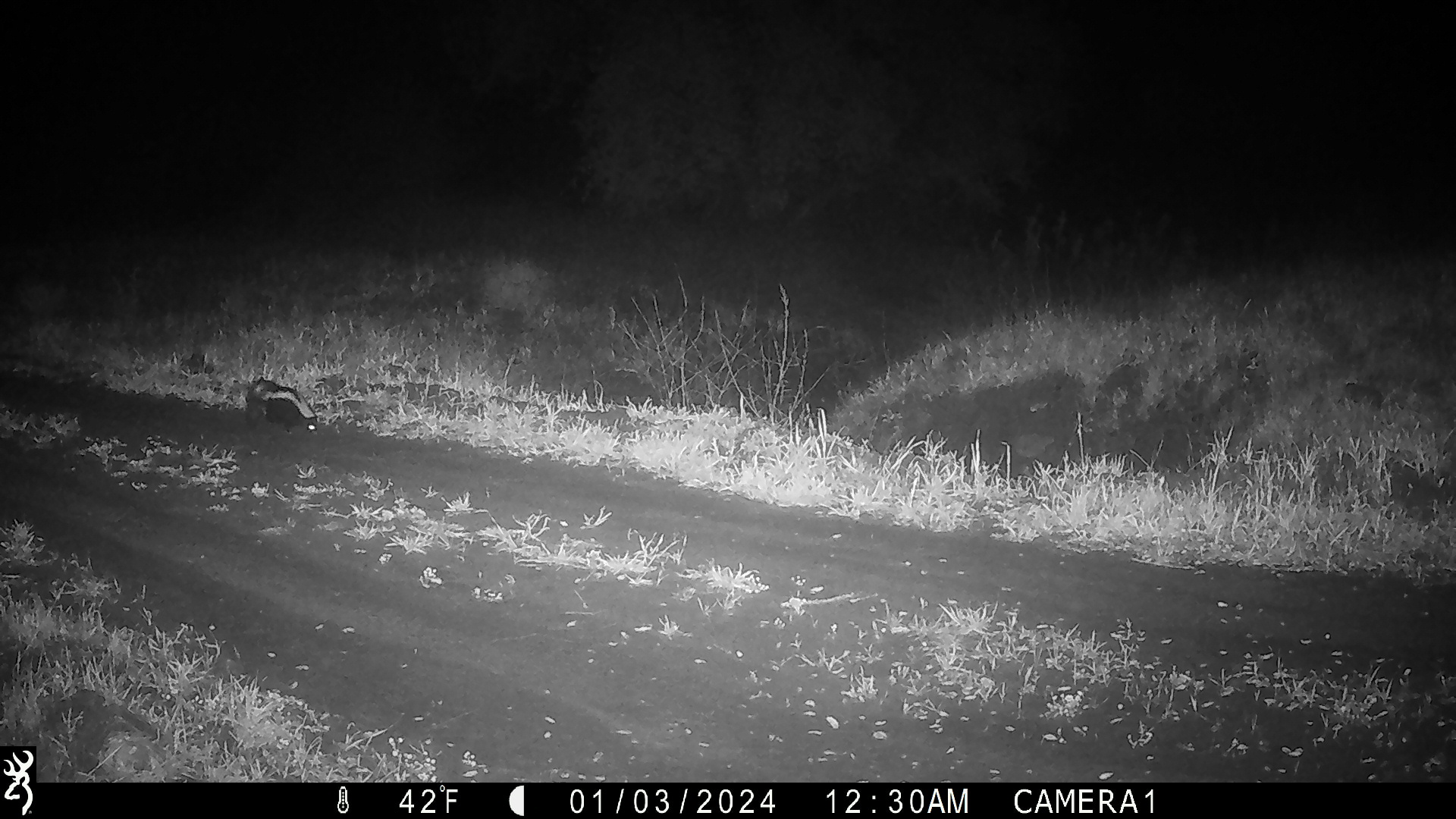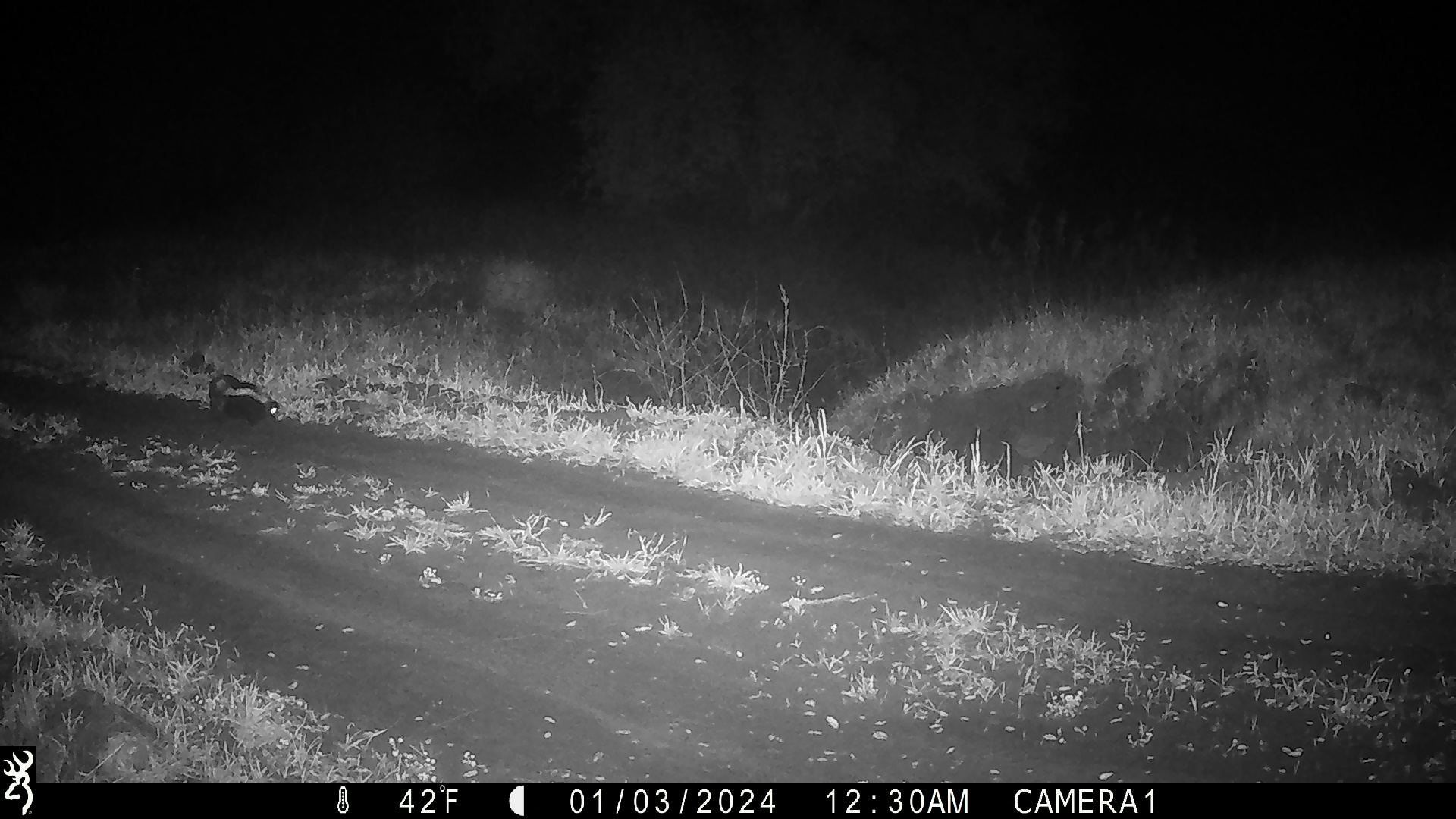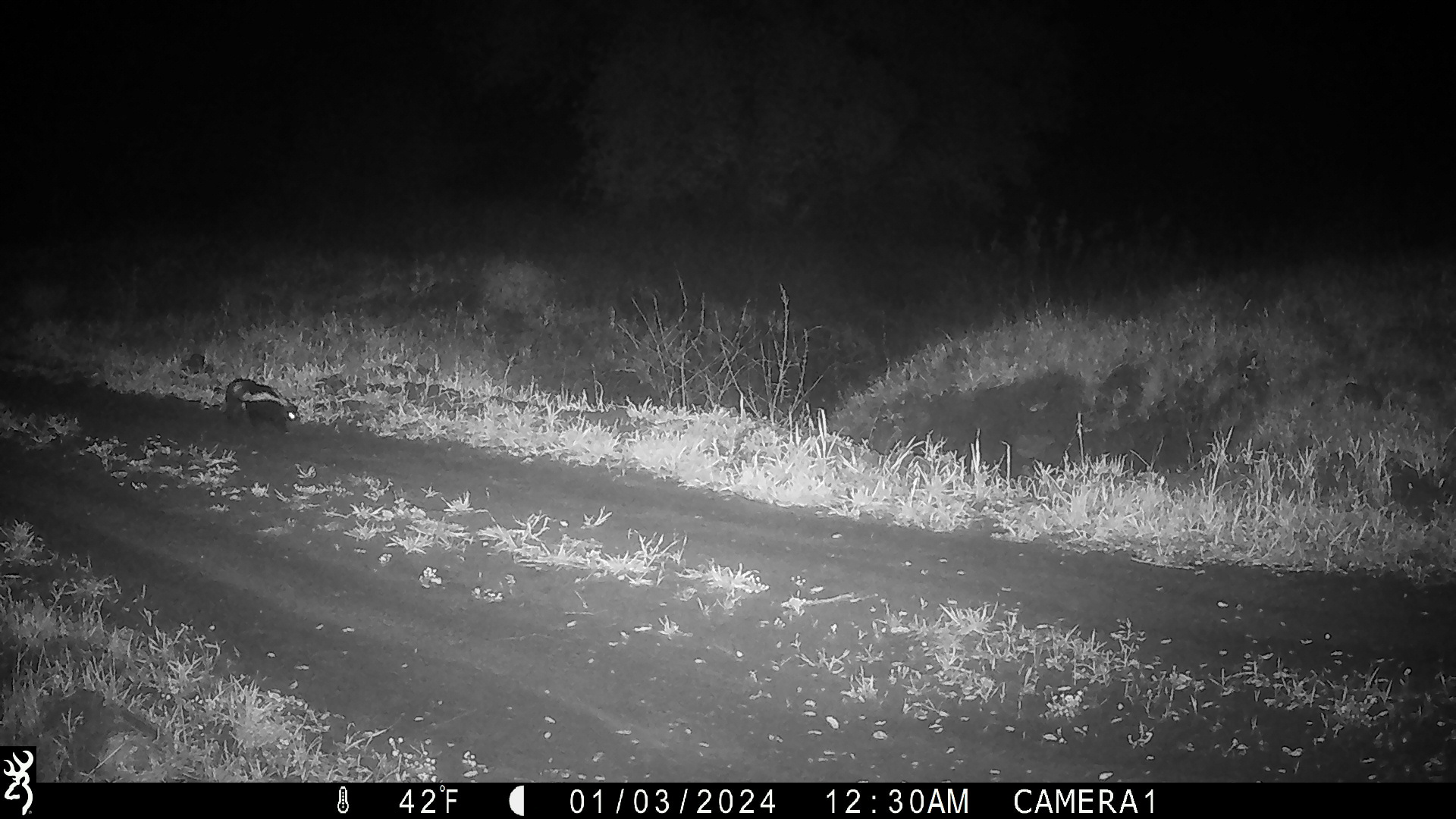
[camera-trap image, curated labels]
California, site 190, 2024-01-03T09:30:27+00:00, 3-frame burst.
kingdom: Animalia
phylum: Chordata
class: Mammalia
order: Carnivora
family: Mephitidae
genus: Mephitis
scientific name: Mephitis mephitis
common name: striped skunk